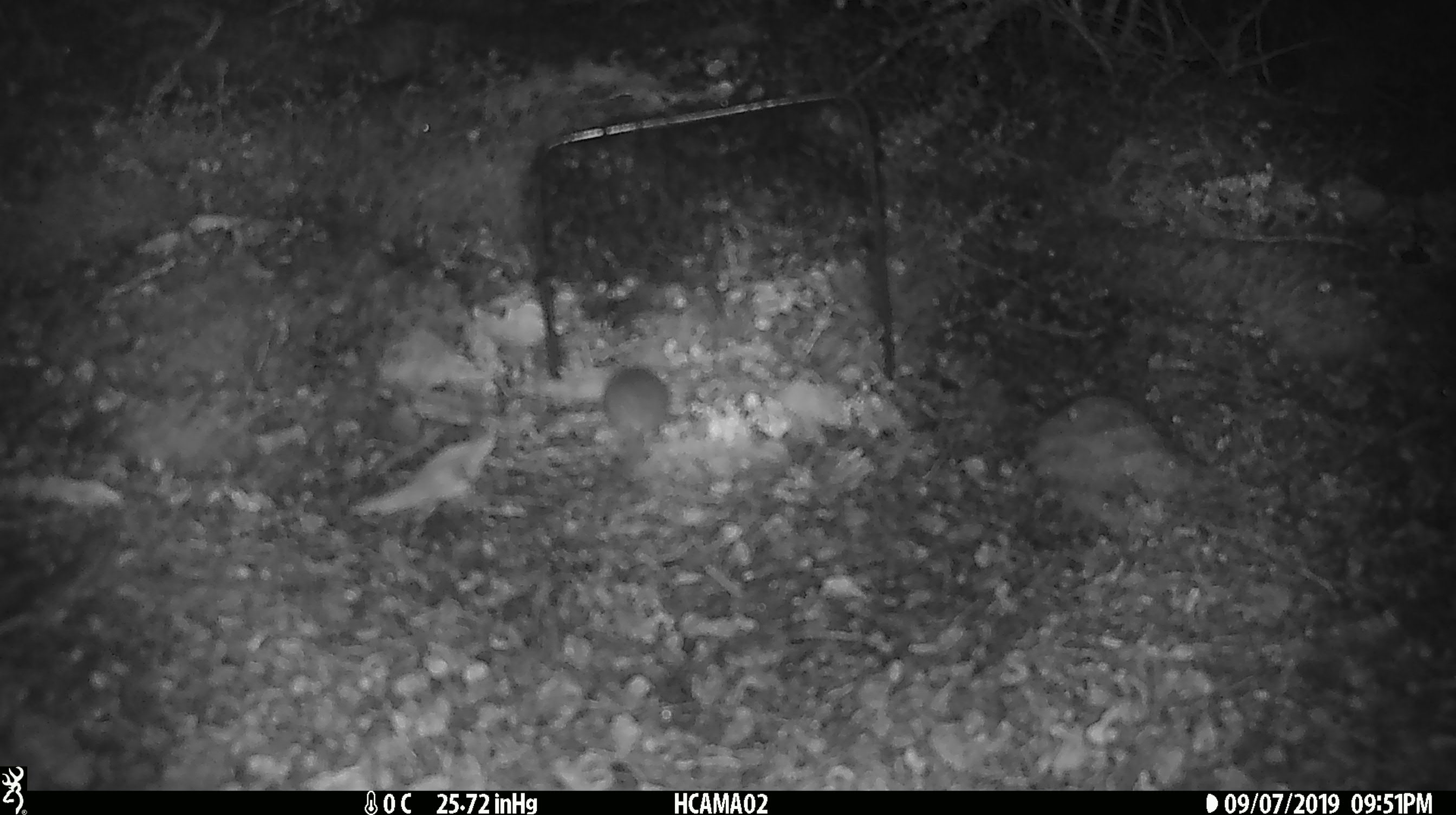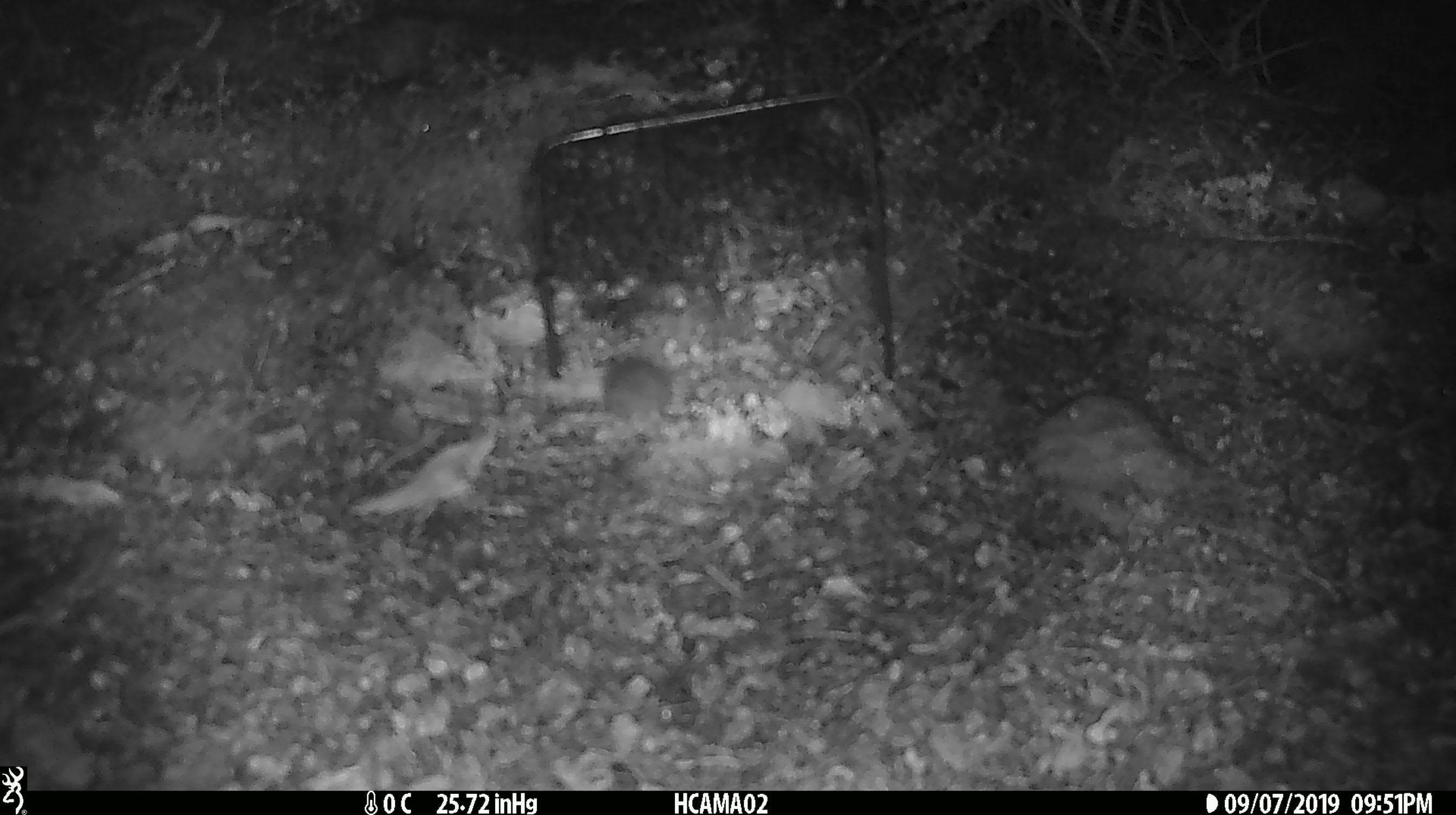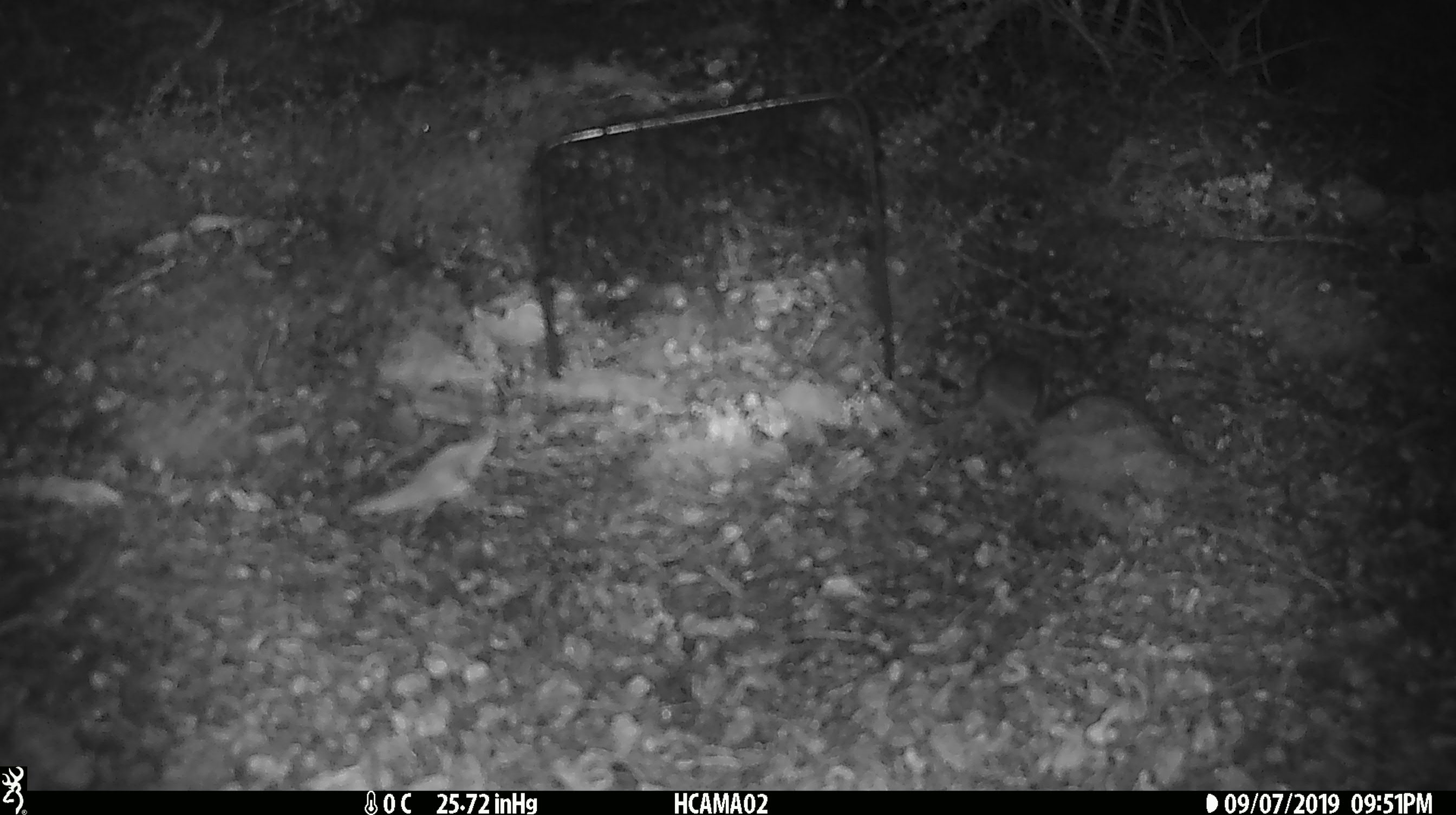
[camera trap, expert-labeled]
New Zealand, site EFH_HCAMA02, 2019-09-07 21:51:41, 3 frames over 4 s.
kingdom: Animalia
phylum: Chordata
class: Mammalia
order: Rodentia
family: Muridae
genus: Mus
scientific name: Mus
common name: mouse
Mouse (Mus).